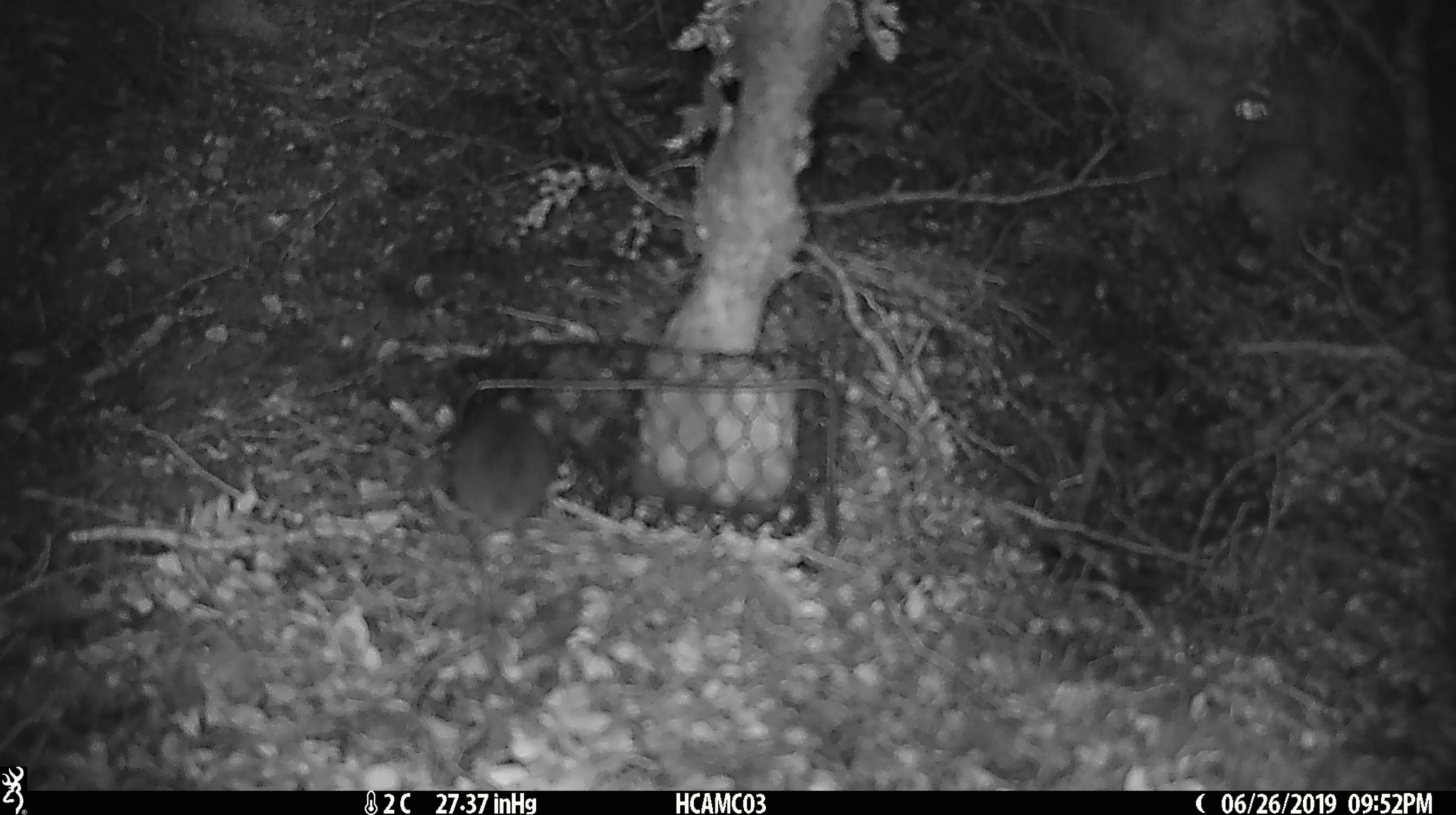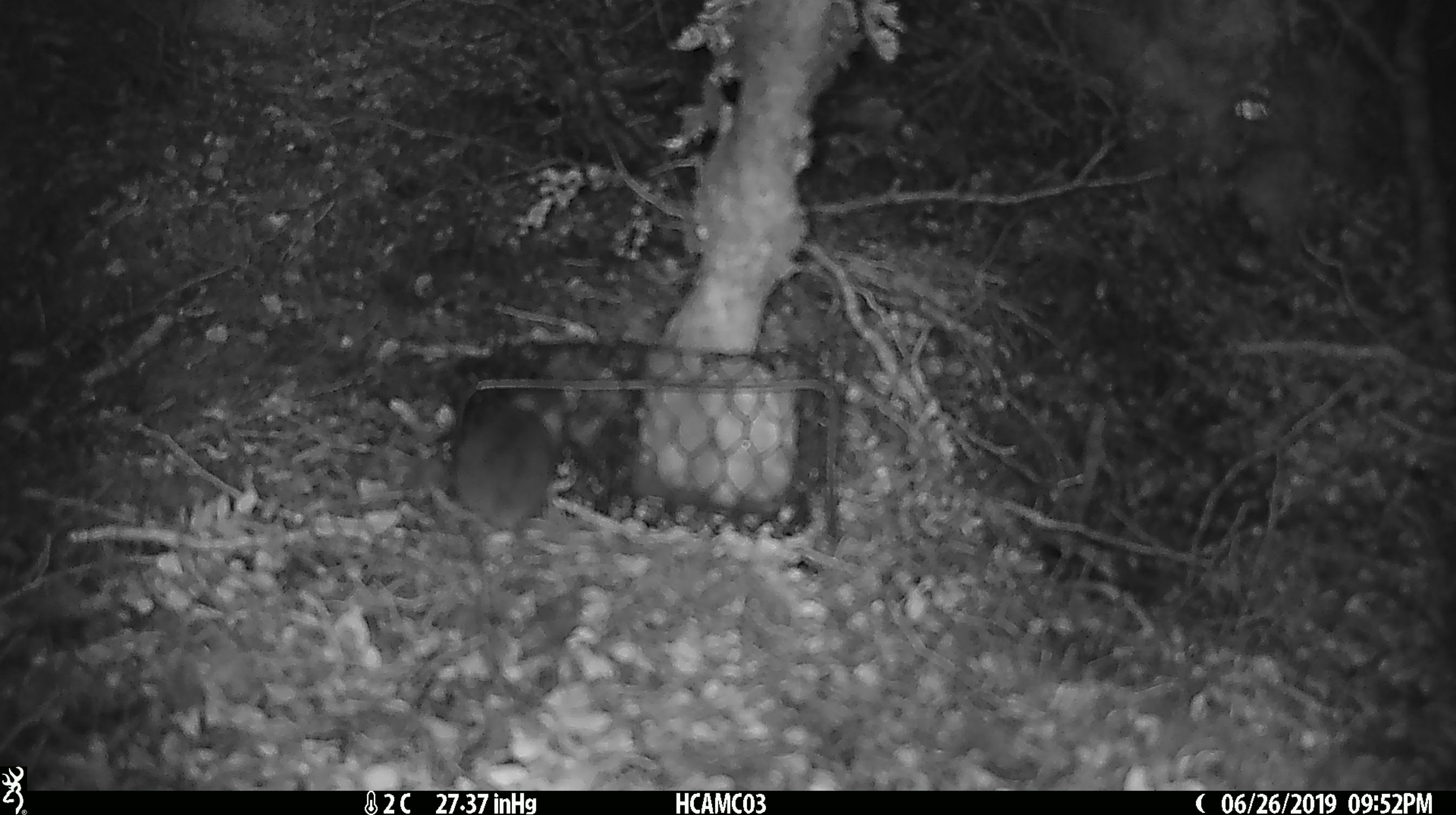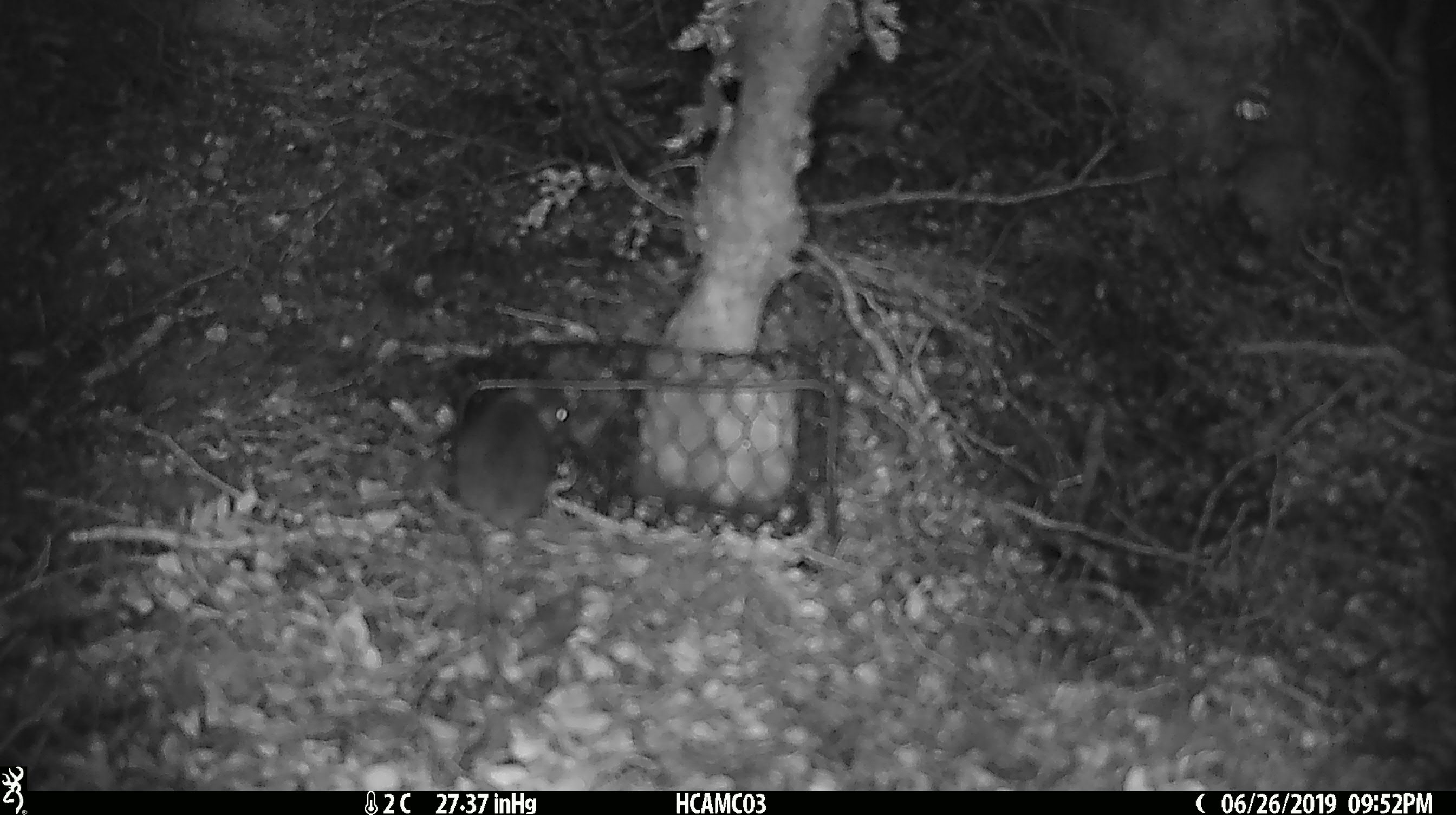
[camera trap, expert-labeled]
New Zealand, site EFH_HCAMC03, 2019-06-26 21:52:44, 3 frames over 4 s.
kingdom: Animalia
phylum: Chordata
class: Mammalia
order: Rodentia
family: Muridae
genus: Mus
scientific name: Mus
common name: mouse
Mouse (Mus).